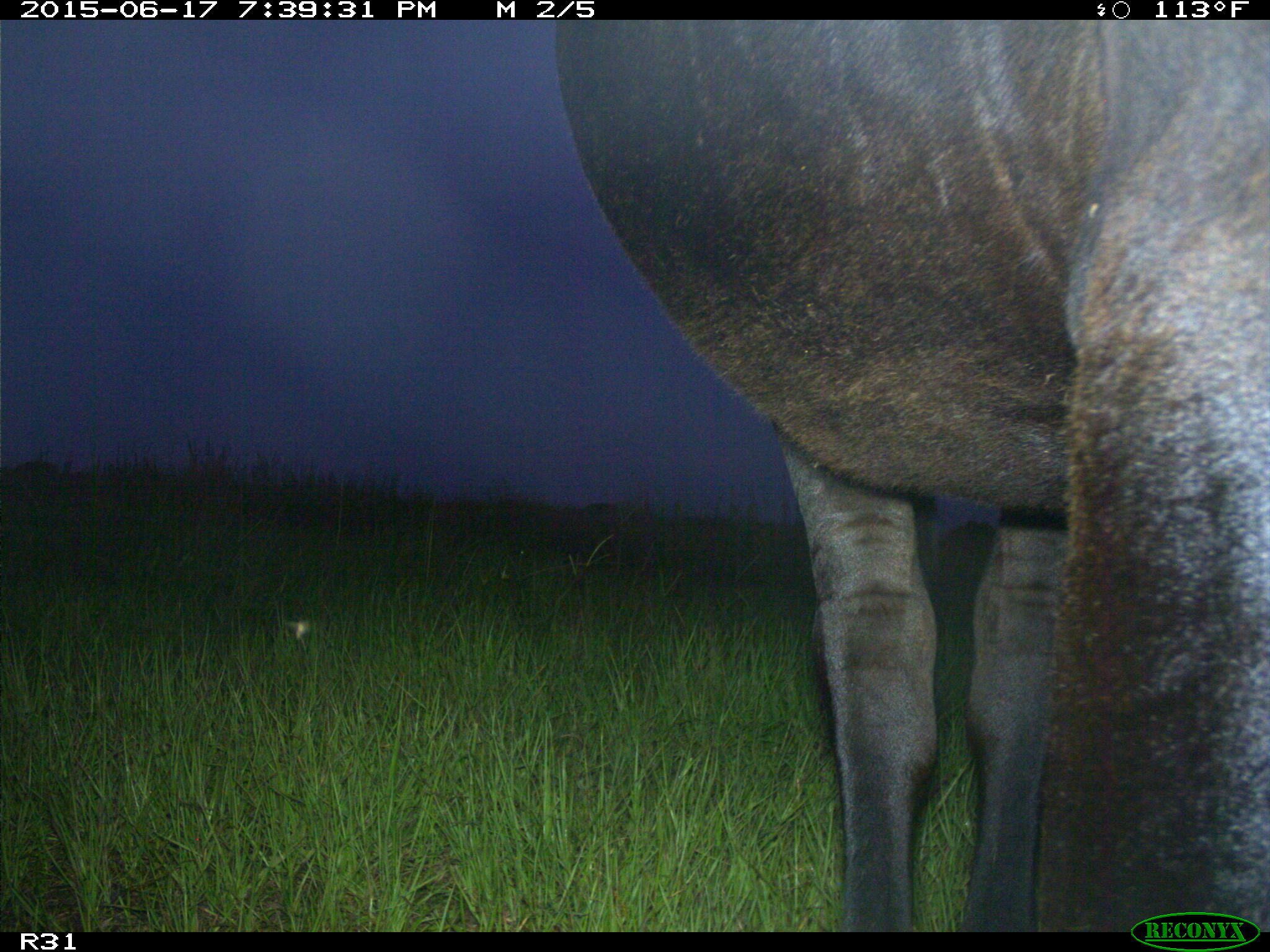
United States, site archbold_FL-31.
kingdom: Animalia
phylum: Chordata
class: Mammalia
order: Artiodactyla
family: Bovidae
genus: Bos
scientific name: Bos taurus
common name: domestic cow